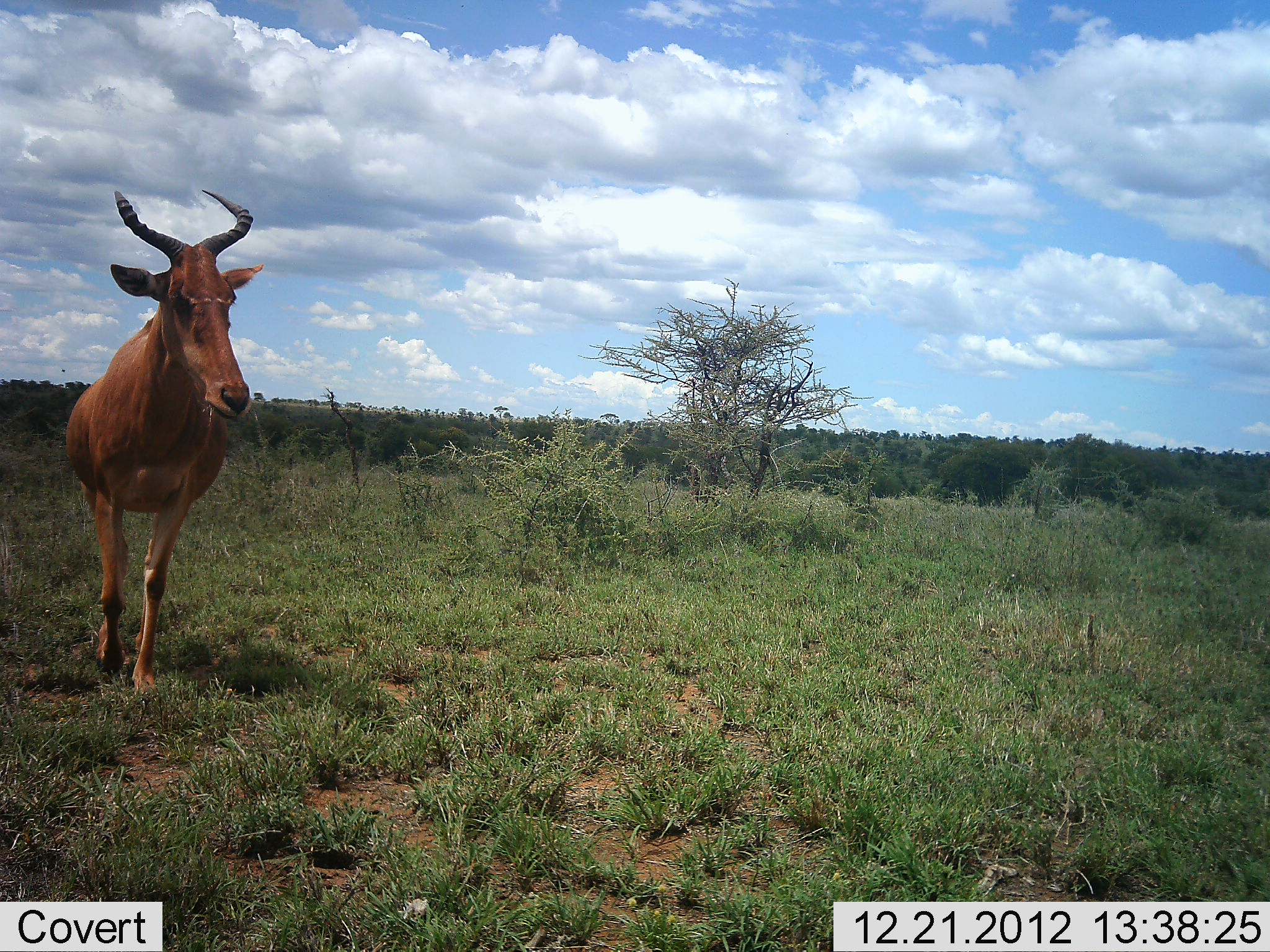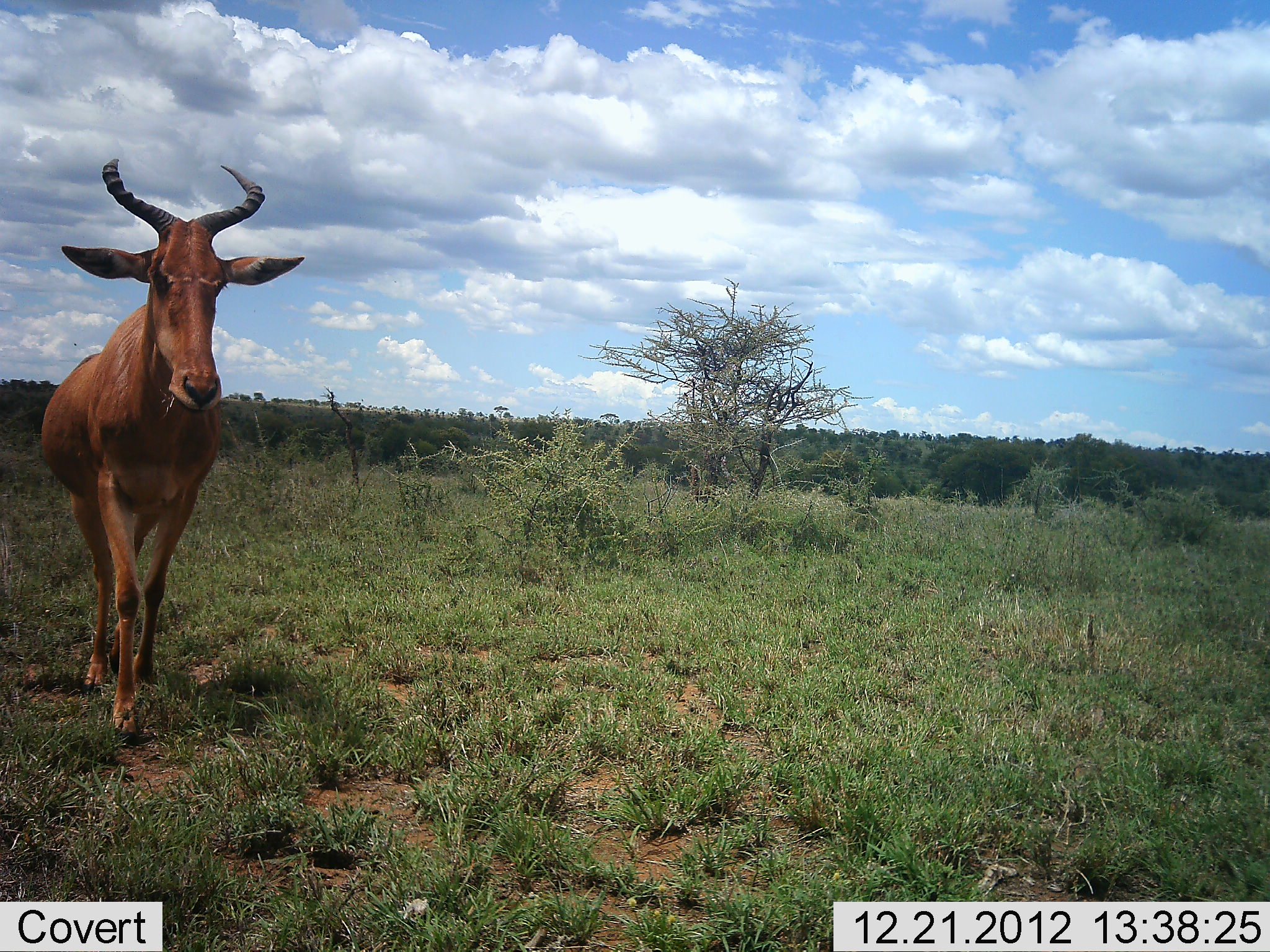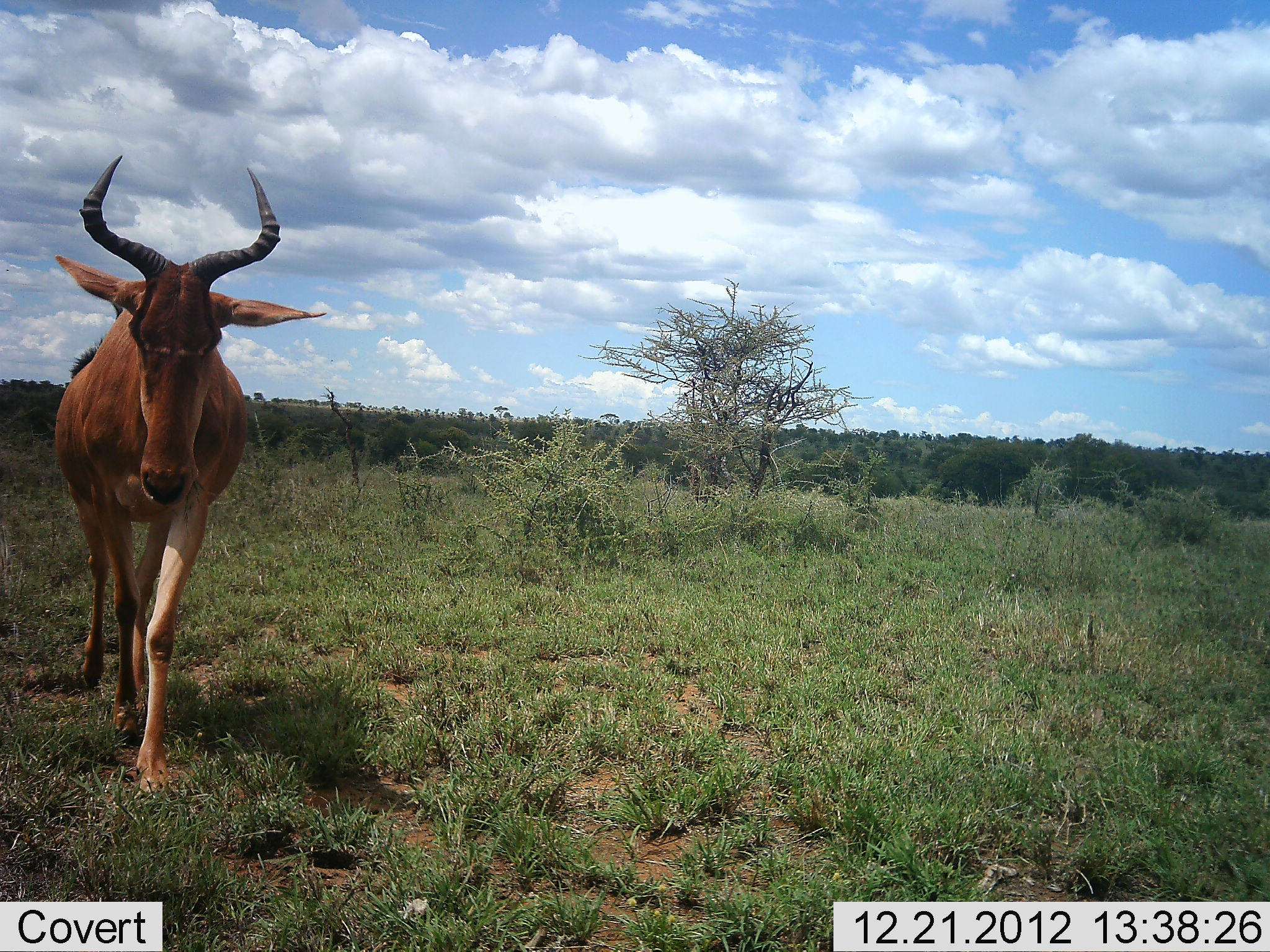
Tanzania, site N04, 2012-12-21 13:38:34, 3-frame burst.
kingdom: Animalia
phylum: Chordata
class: Mammalia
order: Artiodactyla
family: Bovidae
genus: Alcelaphus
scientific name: Alcelaphus buselaphus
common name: hartebeest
Hartebeest (Alcelaphus buselaphus), count 1. Behavior (volunteer vote fractions): standing 13%, resting 0%, moving 90%, interacting 0%. Young present (vote fraction): 0%. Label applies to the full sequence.